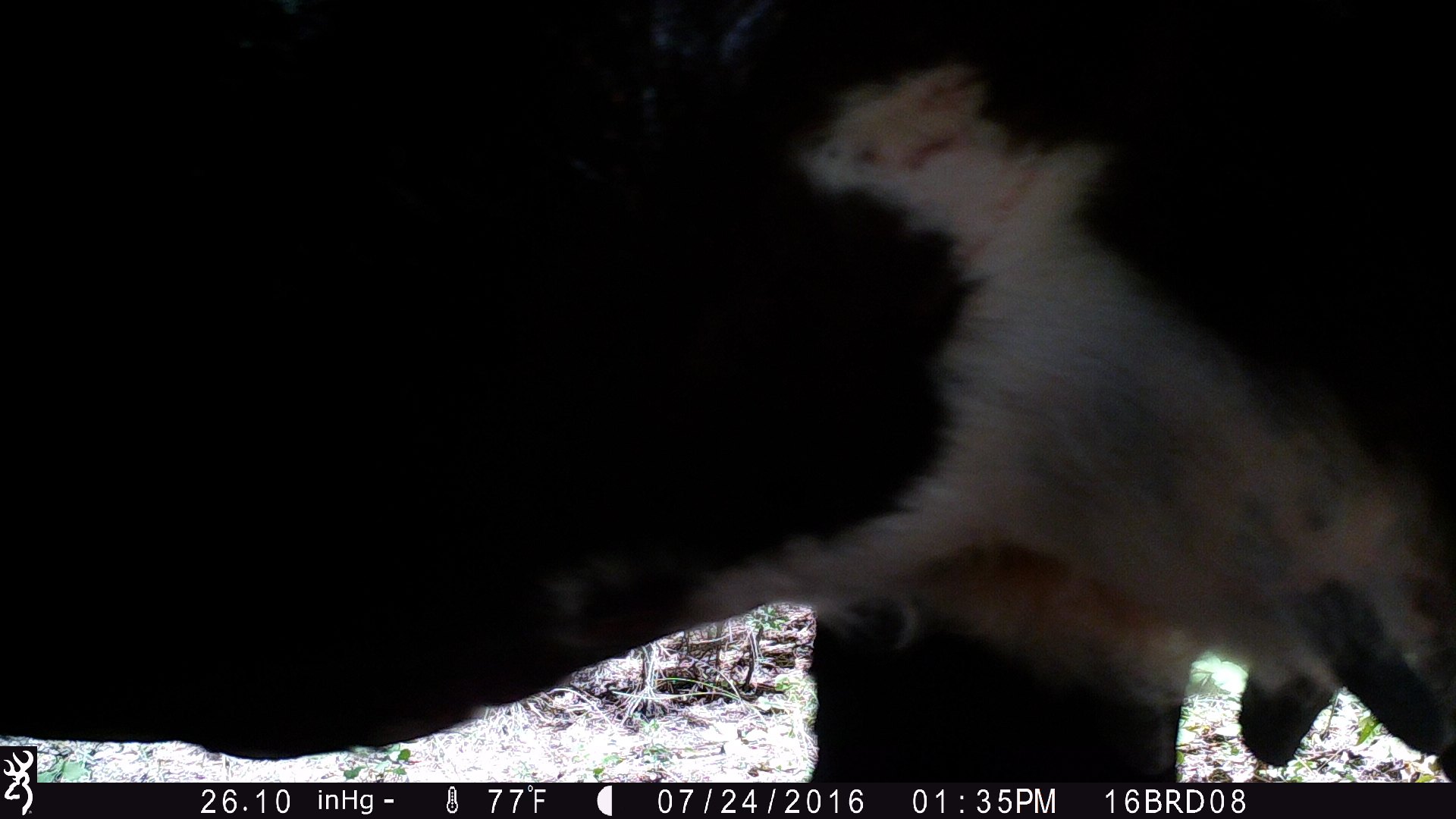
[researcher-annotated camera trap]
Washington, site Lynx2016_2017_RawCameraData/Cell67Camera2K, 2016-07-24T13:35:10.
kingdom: Animalia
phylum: Chordata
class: Mammalia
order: Artiodactyla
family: Bovidae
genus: Bos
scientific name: Bos taurus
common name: domestic cattle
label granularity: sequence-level